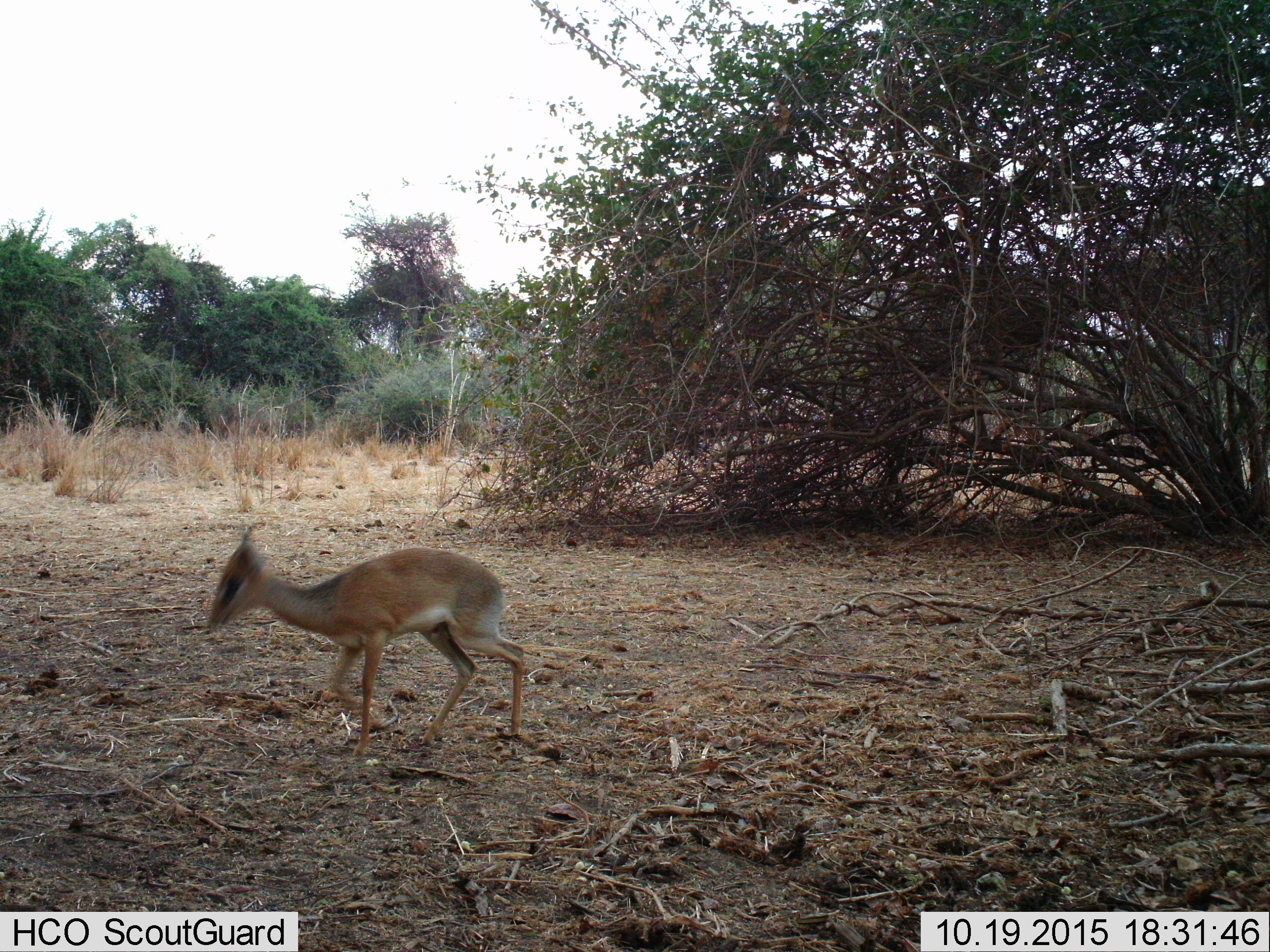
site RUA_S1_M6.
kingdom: Animalia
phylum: Chordata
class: Mammalia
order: Artiodactyla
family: Bovidae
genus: Madoqua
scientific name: Madoqua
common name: dik-dik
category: dikdik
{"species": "dikdik (dik-dik) (Madoqua)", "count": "1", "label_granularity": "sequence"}